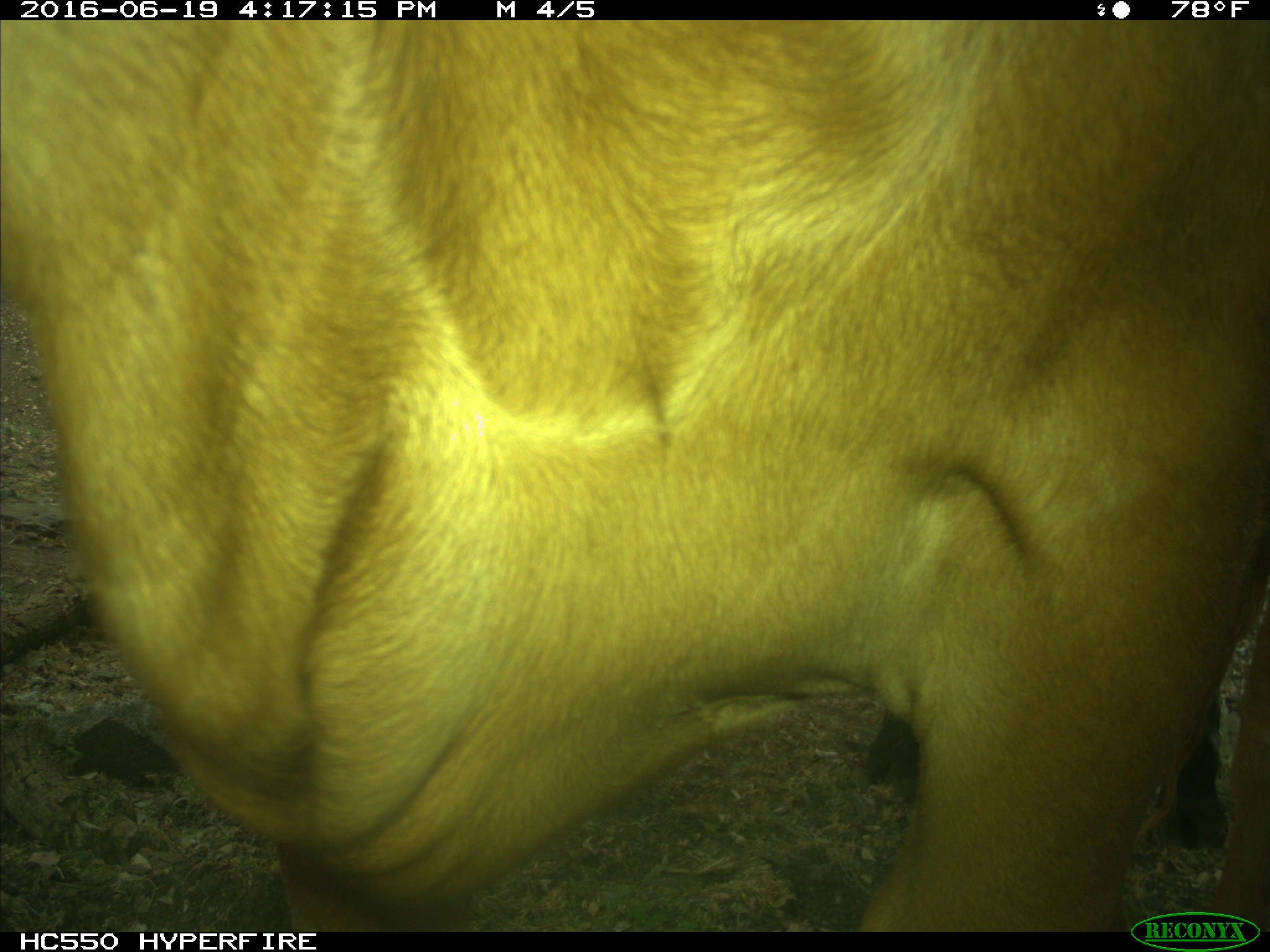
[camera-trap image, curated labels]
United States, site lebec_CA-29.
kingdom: Animalia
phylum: Chordata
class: Mammalia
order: Artiodactyla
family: Bovidae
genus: Bos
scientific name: Bos taurus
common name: domestic cow